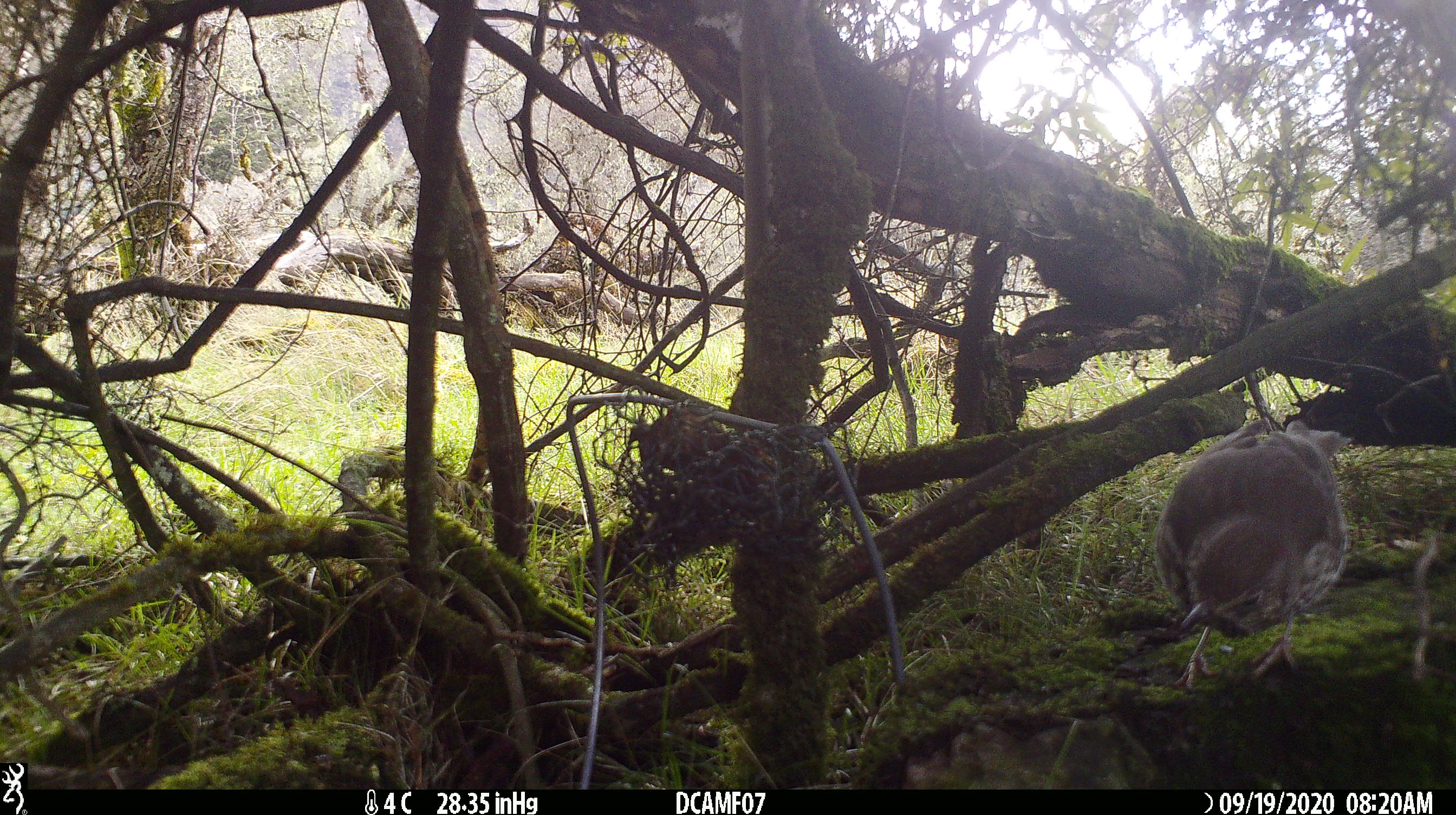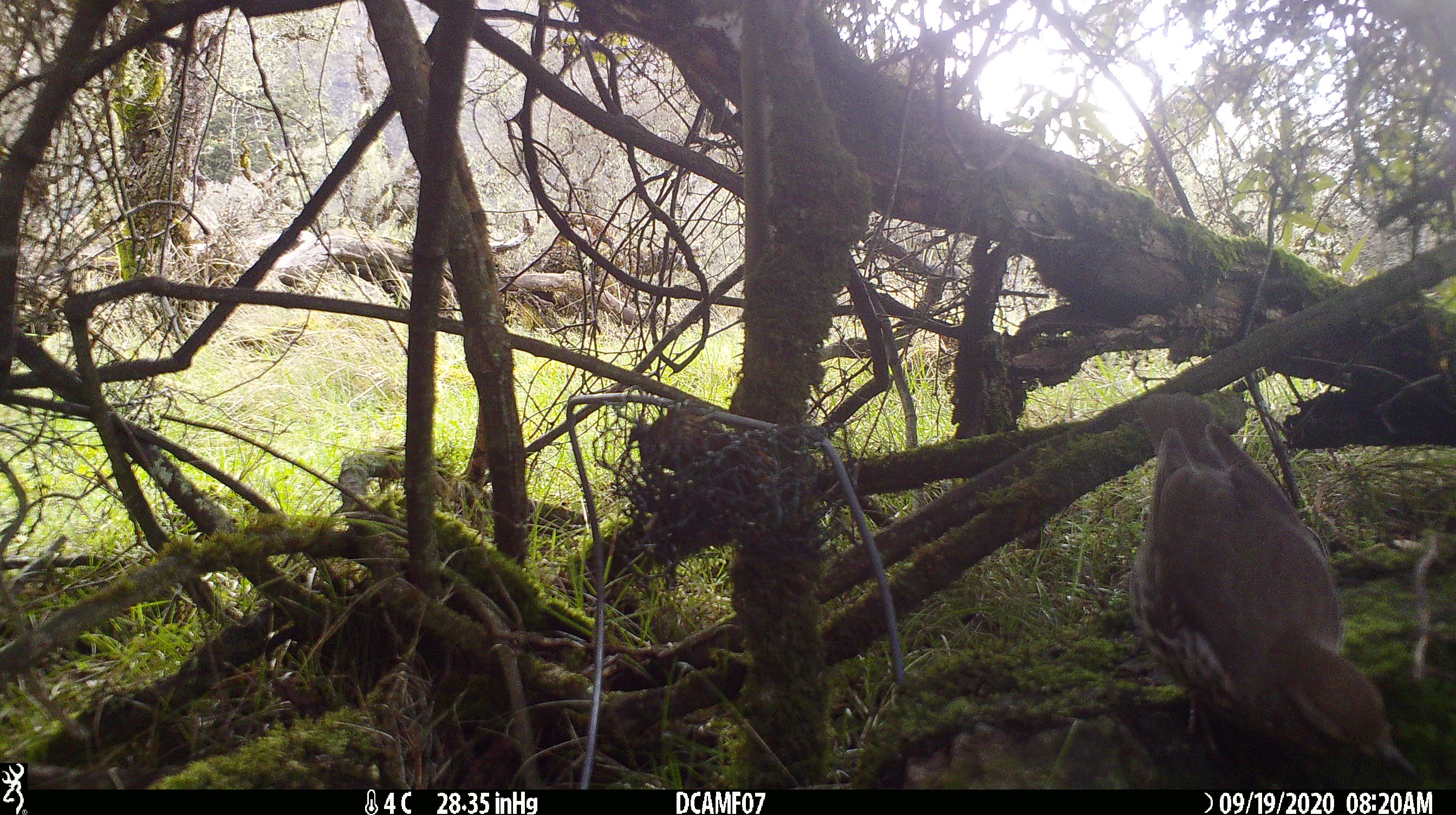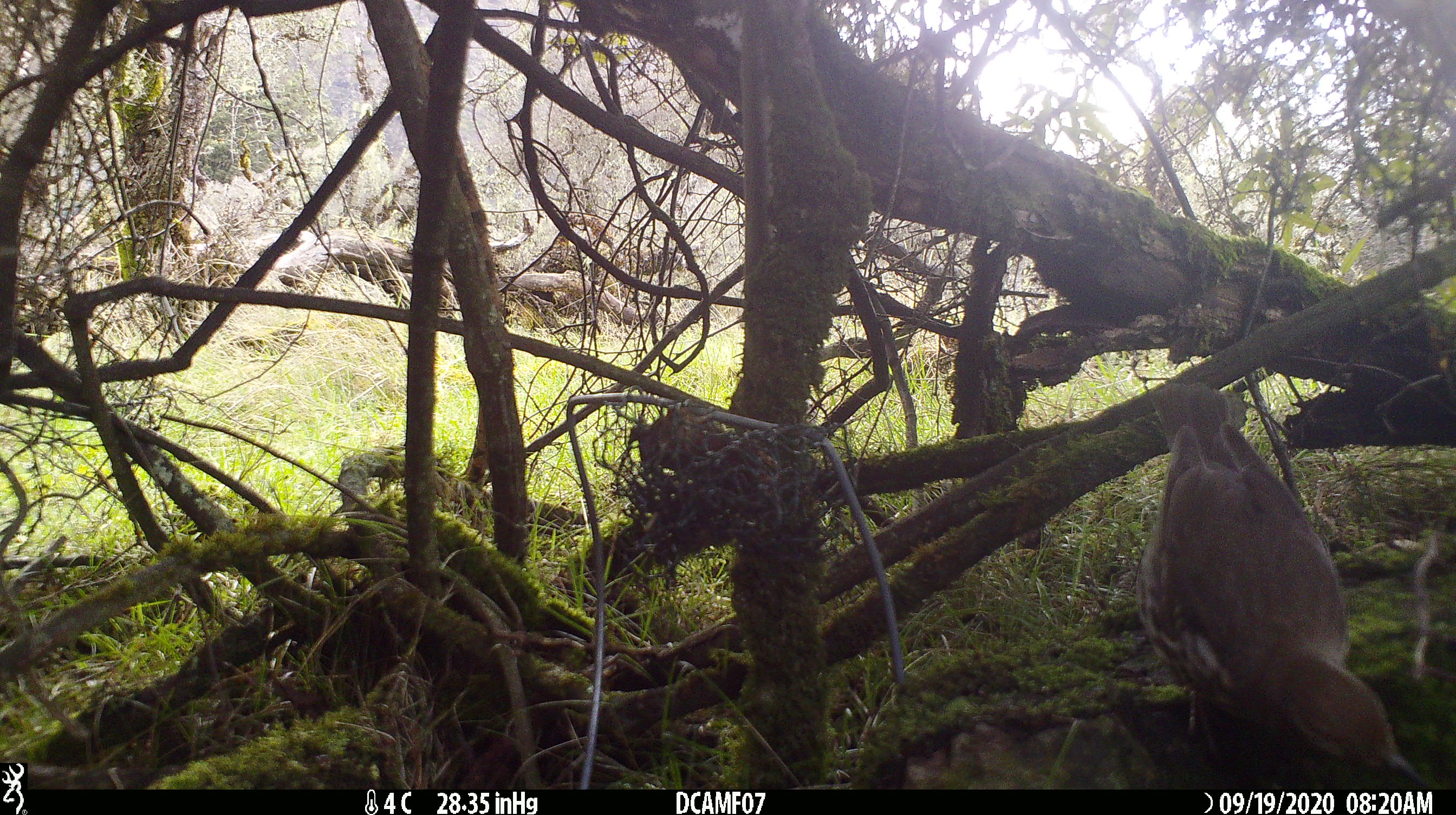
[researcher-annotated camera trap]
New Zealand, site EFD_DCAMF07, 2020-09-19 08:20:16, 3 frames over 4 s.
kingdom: Animalia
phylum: Chordata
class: Aves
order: Passeriformes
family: Turdidae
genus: Turdus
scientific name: Turdus philomelos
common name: song thrush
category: thrush